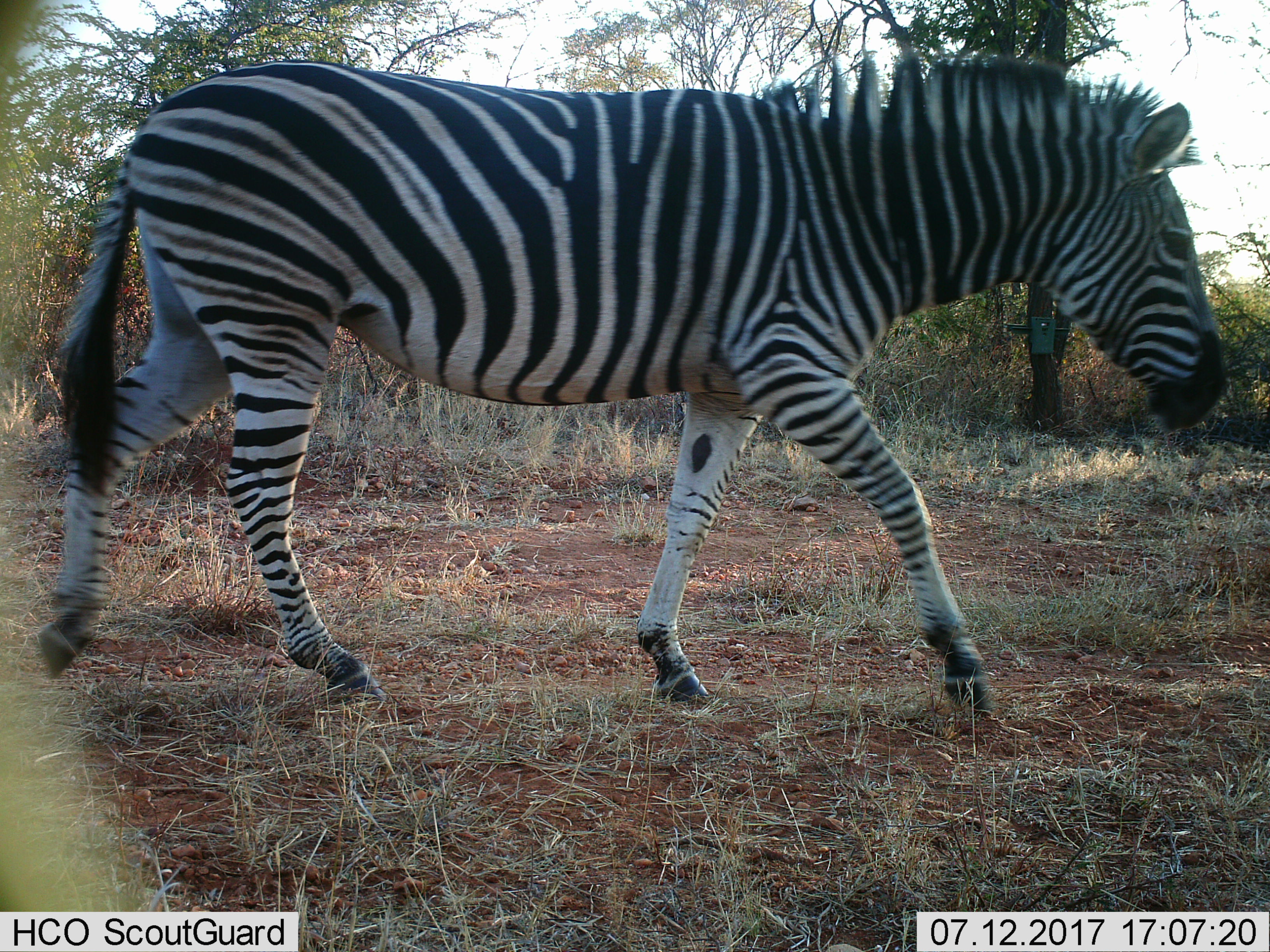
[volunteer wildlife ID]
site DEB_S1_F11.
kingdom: Animalia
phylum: Chordata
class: Mammalia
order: Perissodactyla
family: Equidae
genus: Equus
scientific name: Equus quagga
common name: plains zebra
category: zebraplains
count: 1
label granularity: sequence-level